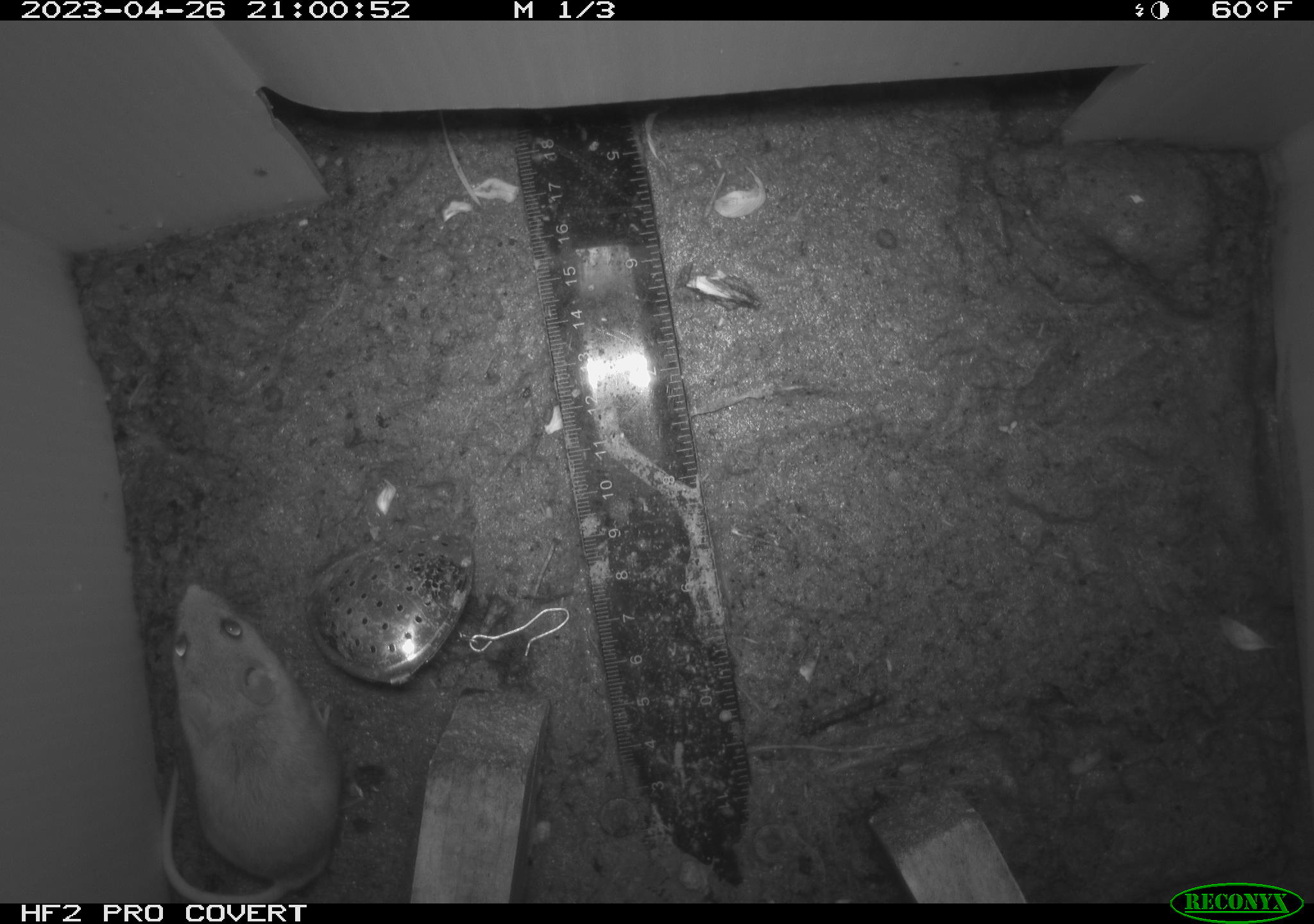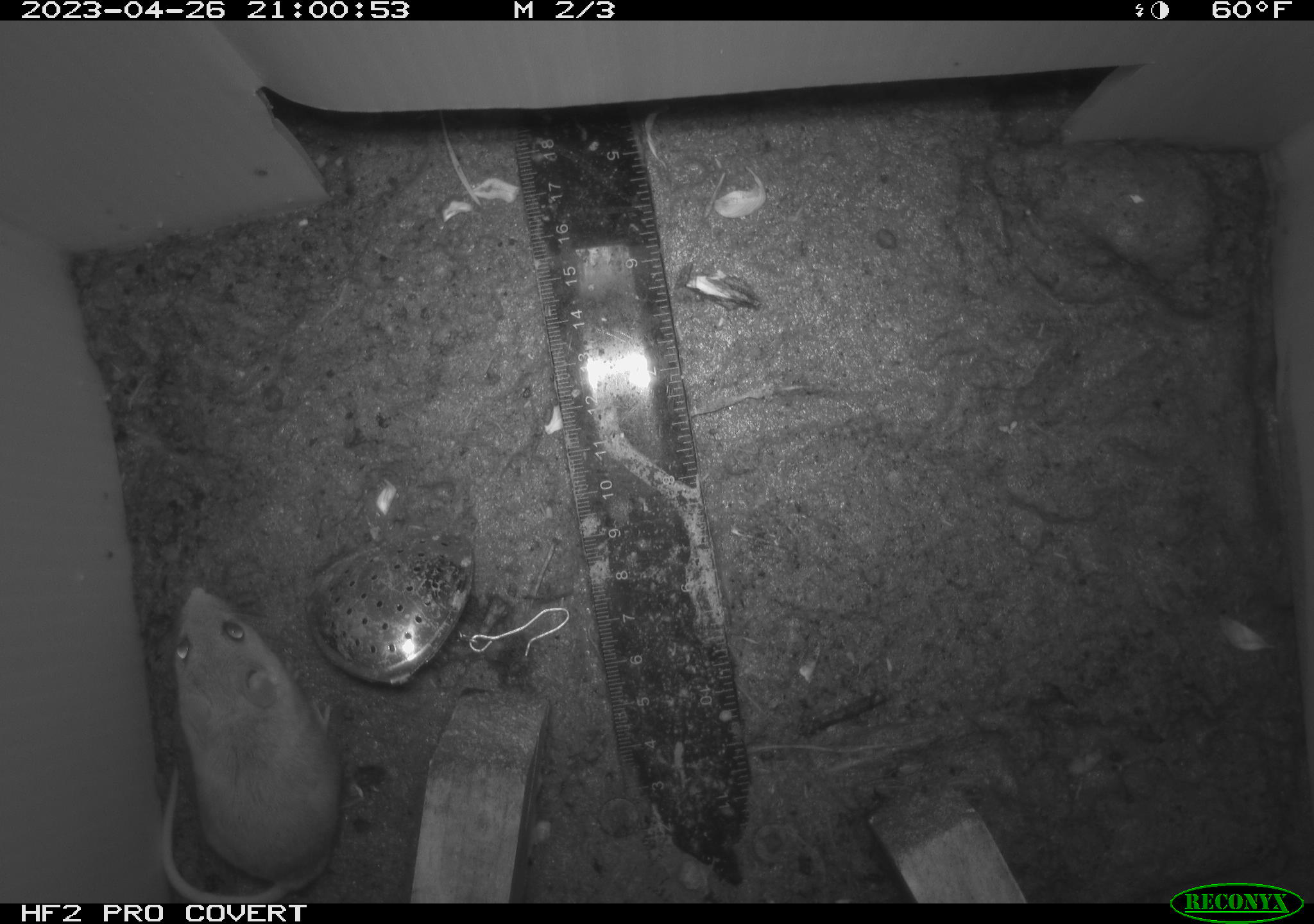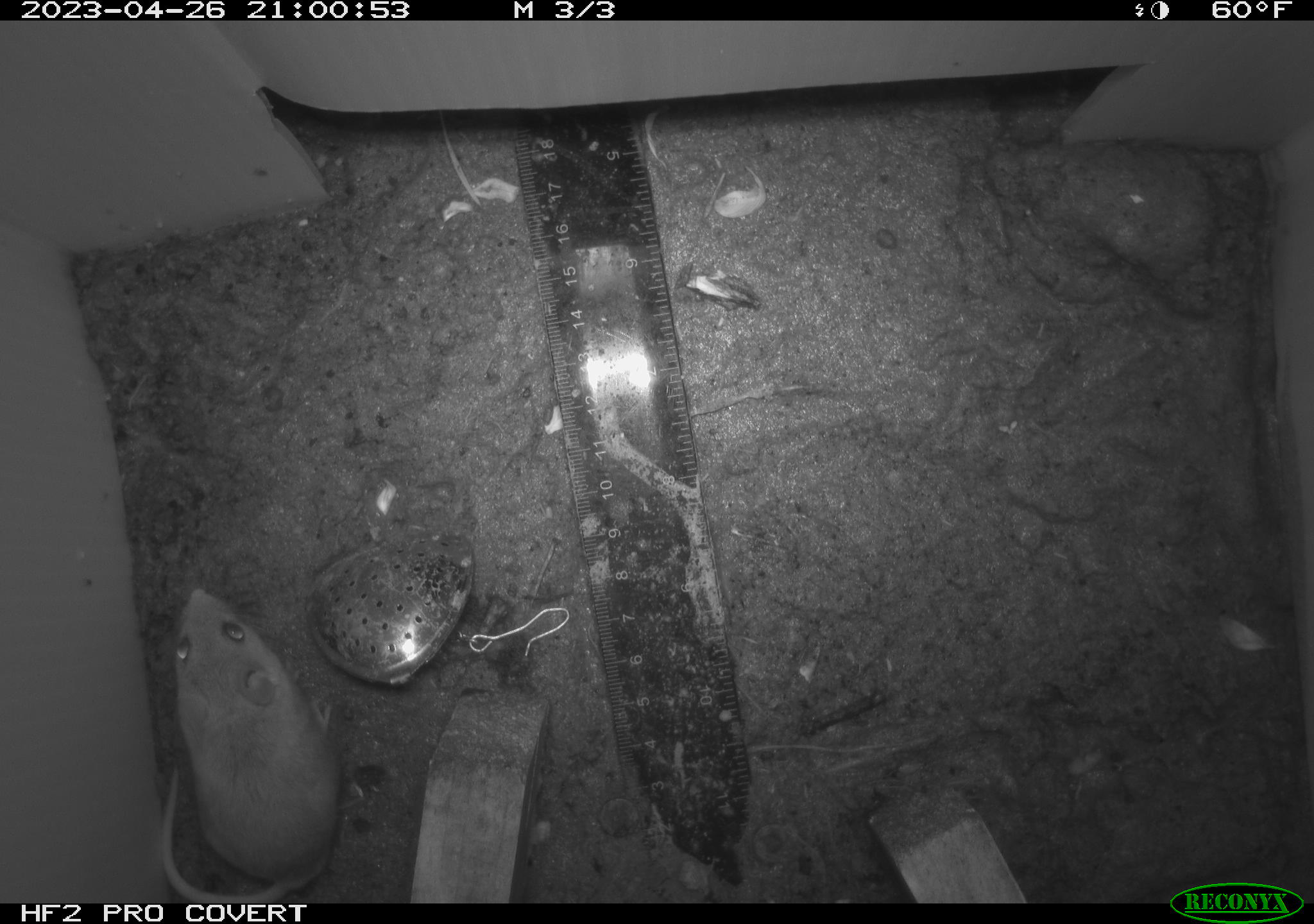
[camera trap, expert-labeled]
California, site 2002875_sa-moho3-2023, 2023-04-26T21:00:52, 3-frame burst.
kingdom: Animalia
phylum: Chordata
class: Mammalia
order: Rodentia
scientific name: Rodentia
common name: mouse species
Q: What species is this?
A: Mouse species (Rodentia).